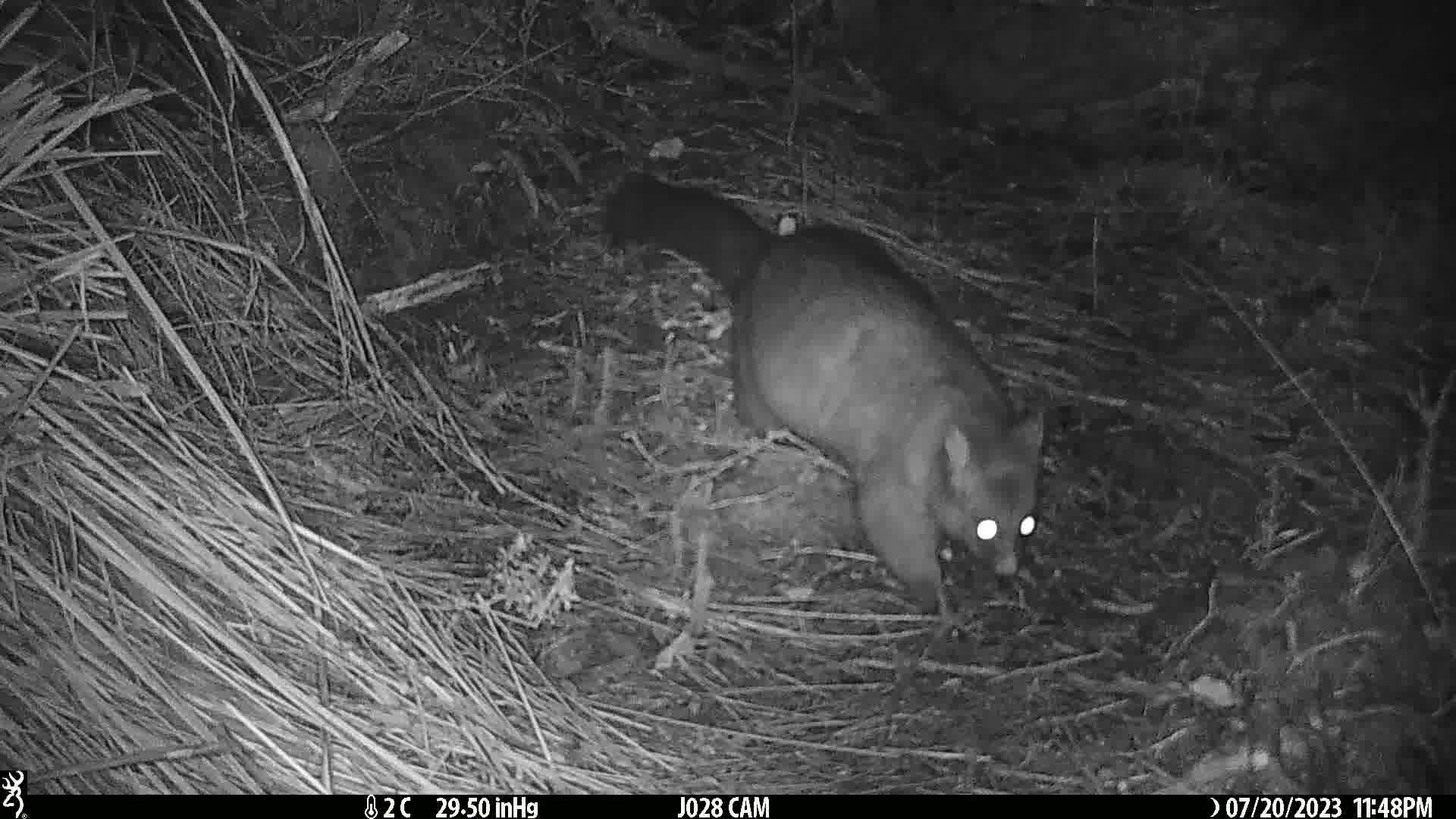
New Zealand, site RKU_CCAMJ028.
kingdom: Animalia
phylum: Chordata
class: Mammalia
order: Diprotodontia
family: Phalangeridae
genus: Trichosurus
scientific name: Trichosurus vulpecula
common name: common brushtail possum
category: possum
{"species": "possum (common brushtail possum) (Trichosurus vulpecula)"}